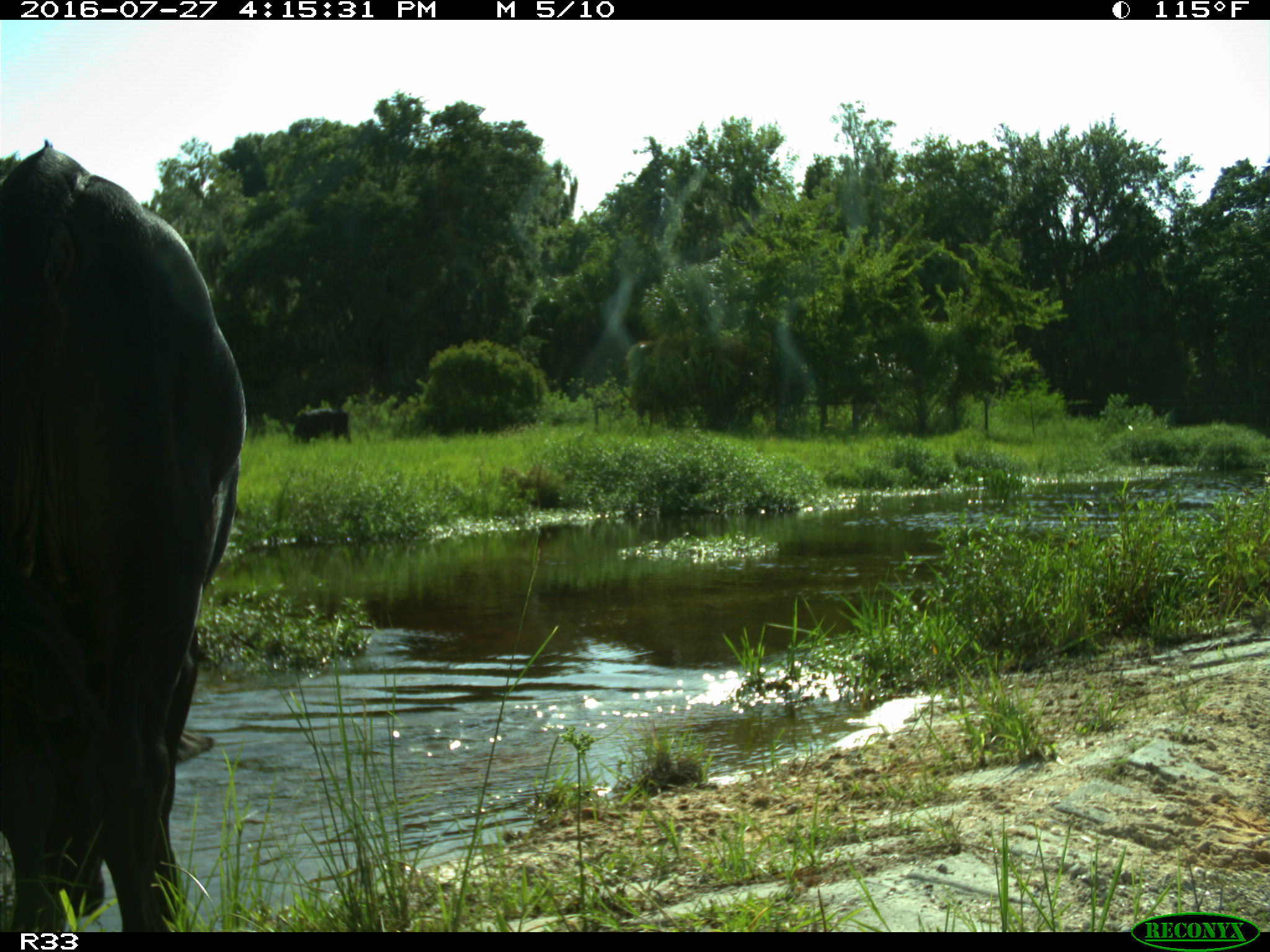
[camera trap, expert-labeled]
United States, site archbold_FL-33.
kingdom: Animalia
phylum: Chordata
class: Mammalia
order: Artiodactyla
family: Bovidae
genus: Bos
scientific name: Bos taurus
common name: domestic cow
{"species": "Bos taurus (domestic cow)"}